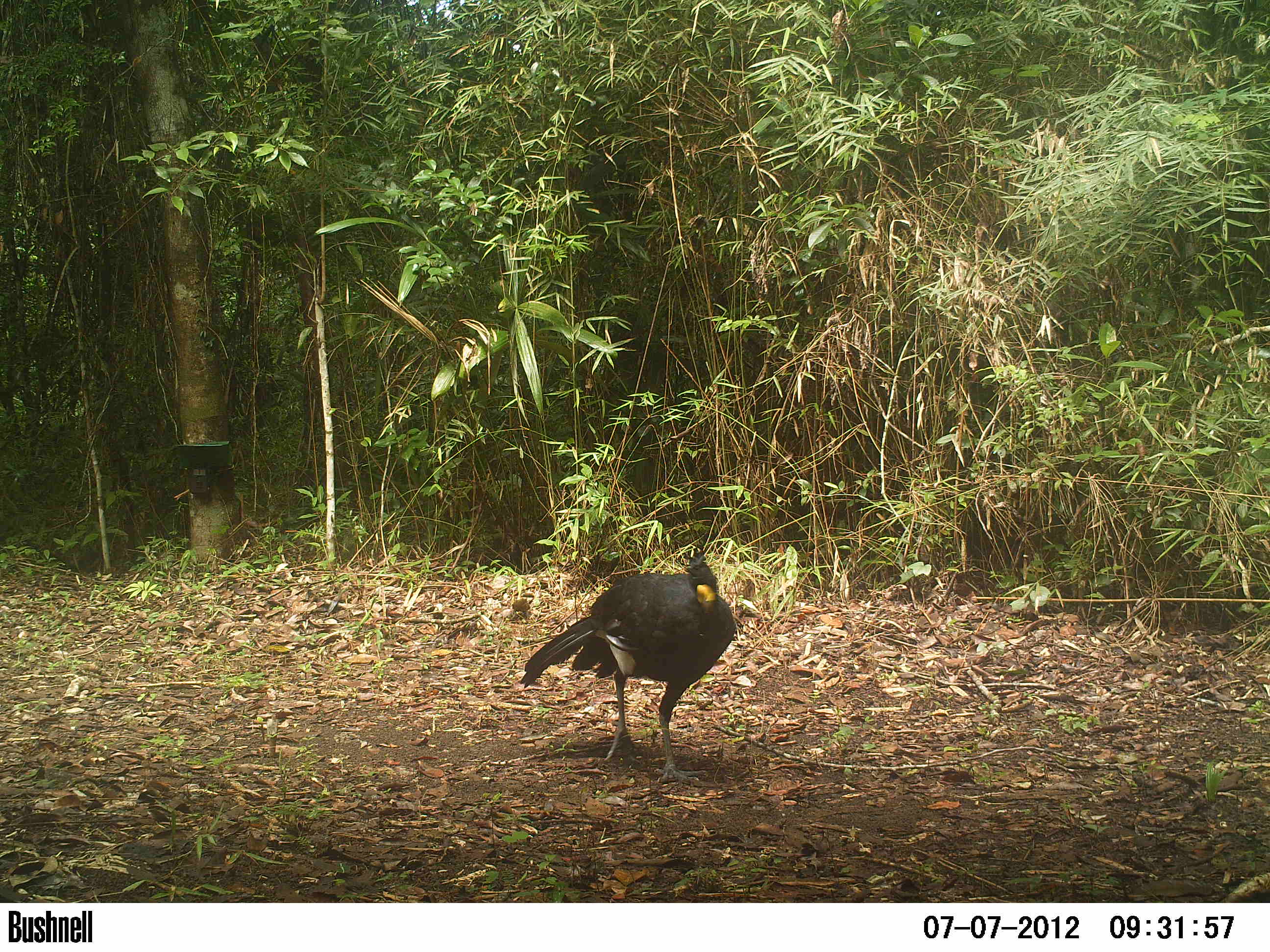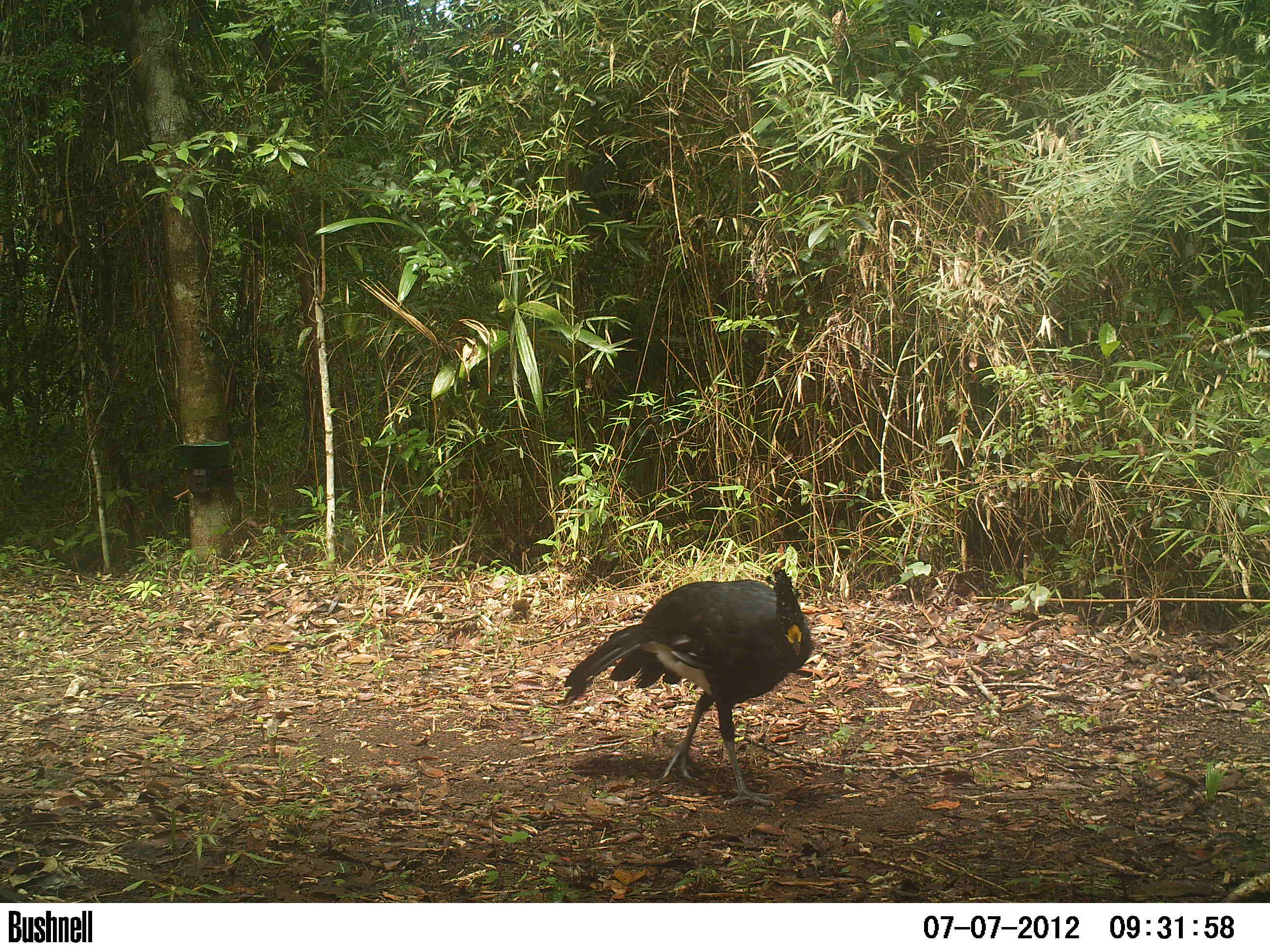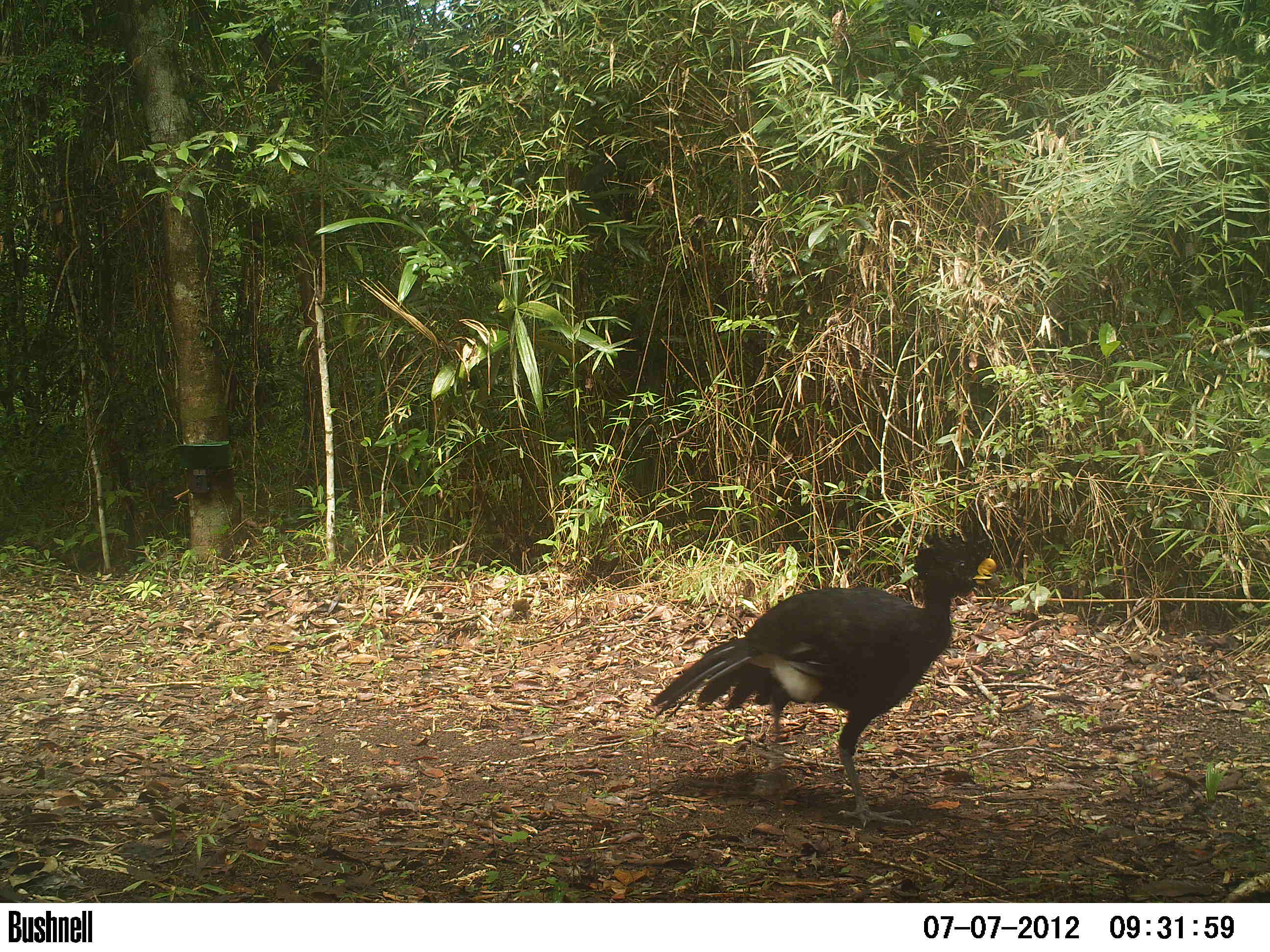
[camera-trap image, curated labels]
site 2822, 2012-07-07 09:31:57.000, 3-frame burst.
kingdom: Animalia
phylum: Chordata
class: Aves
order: Galliformes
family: Cracidae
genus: Crax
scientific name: Crax rubra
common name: great curassow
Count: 1.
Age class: adult.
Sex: male.